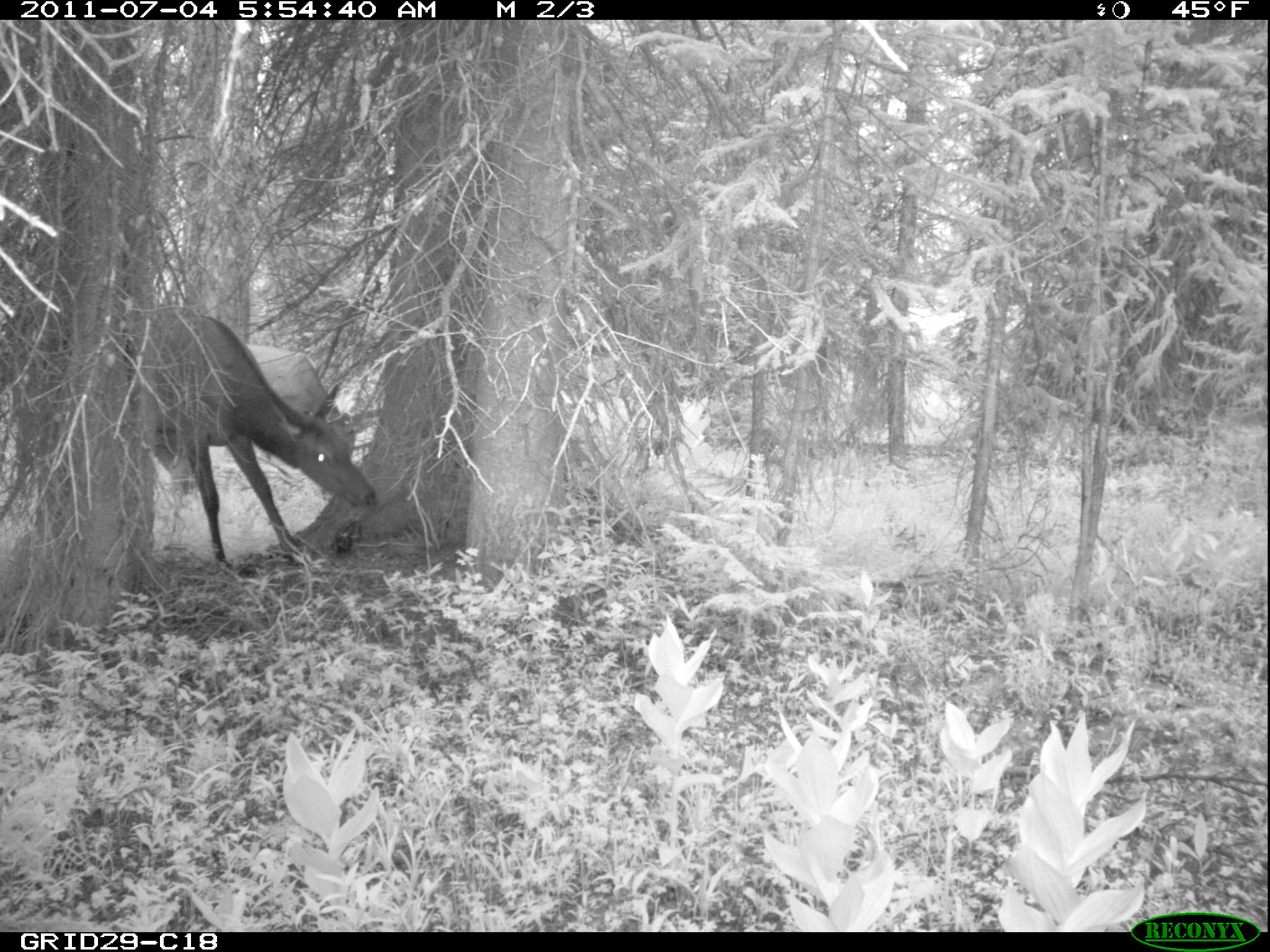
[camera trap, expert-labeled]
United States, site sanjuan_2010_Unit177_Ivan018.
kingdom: Animalia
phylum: Chordata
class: Mammalia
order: Artiodactyla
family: Cervidae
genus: Cervus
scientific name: Cervus elaphus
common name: red deer